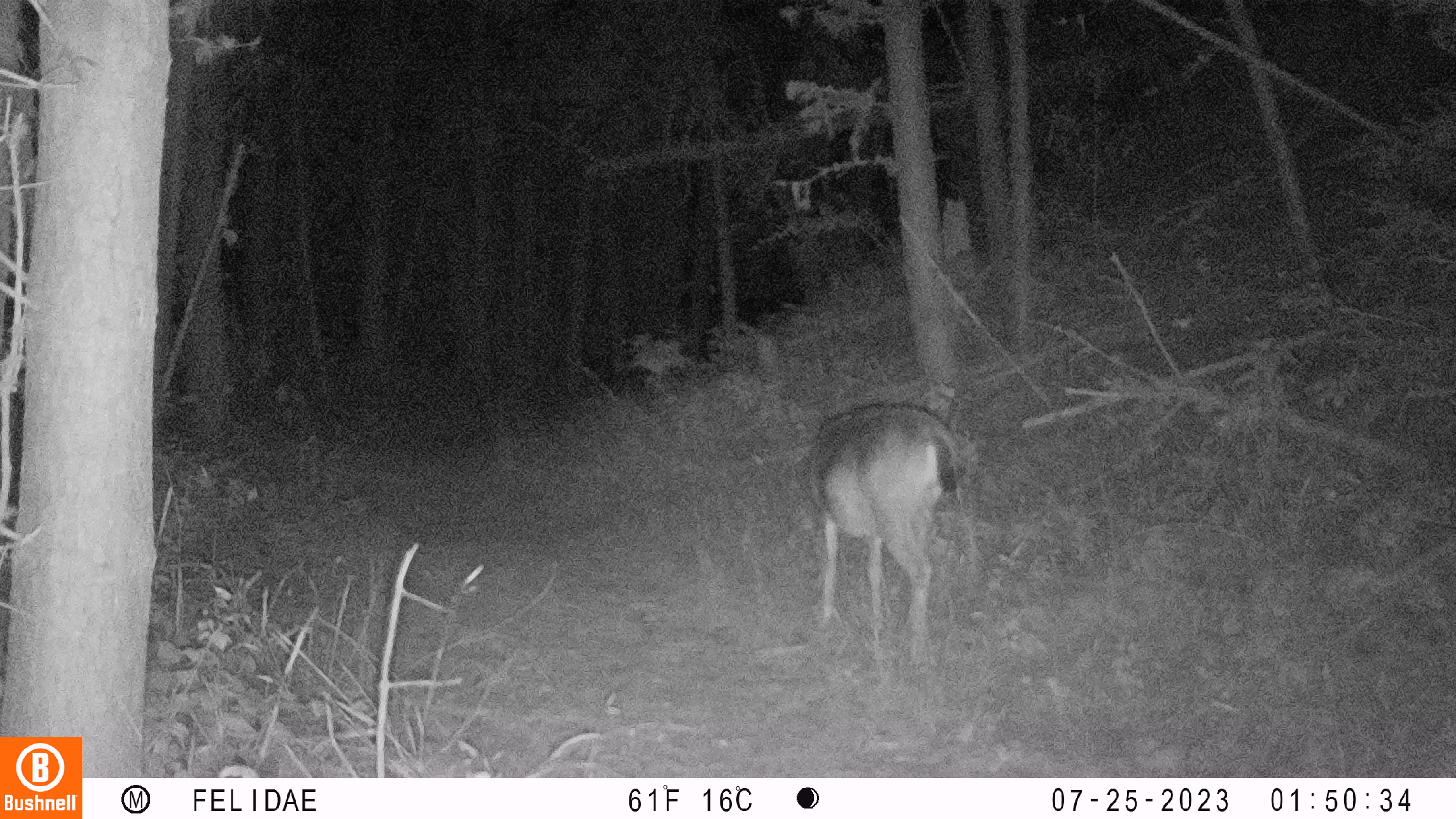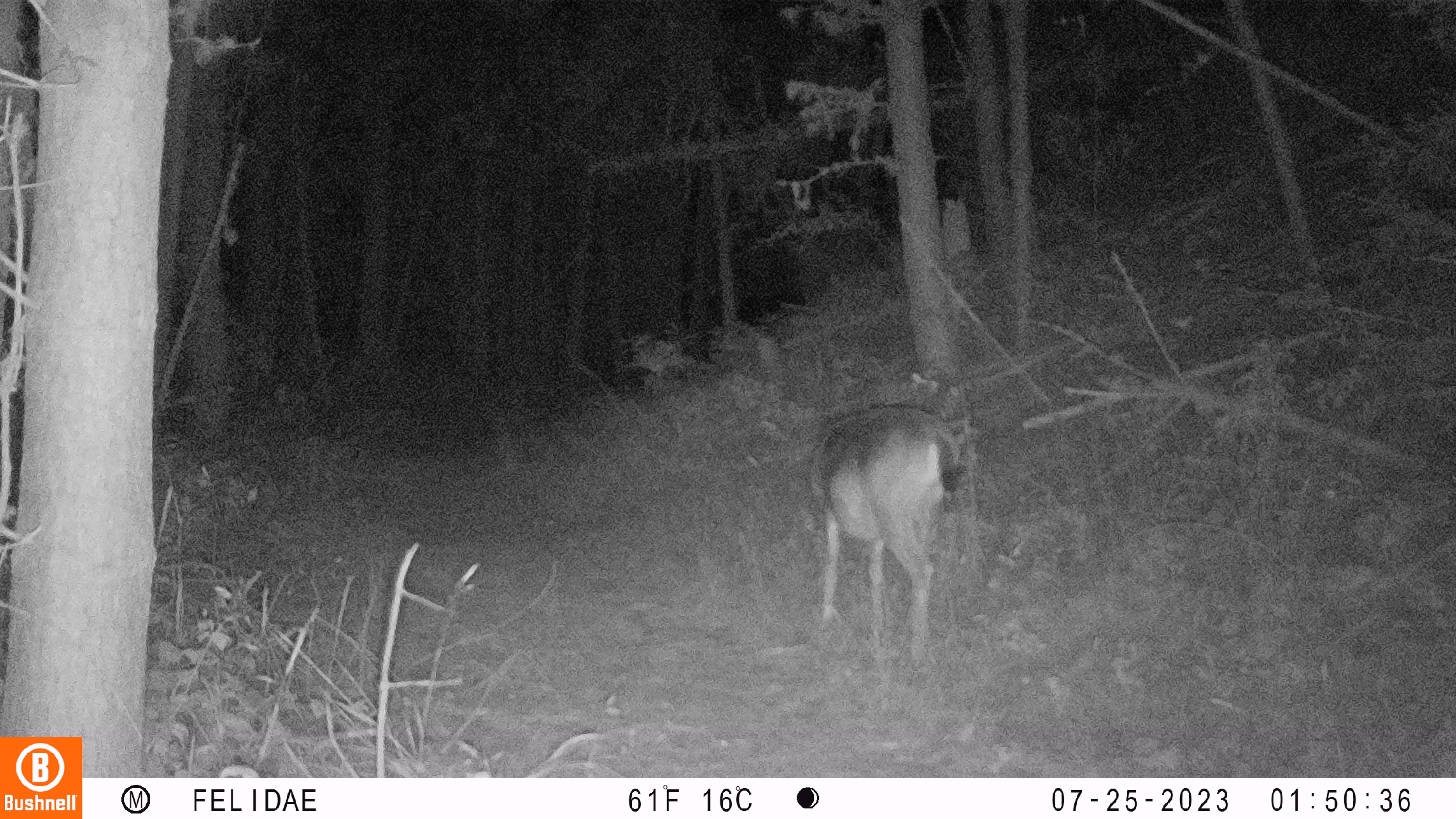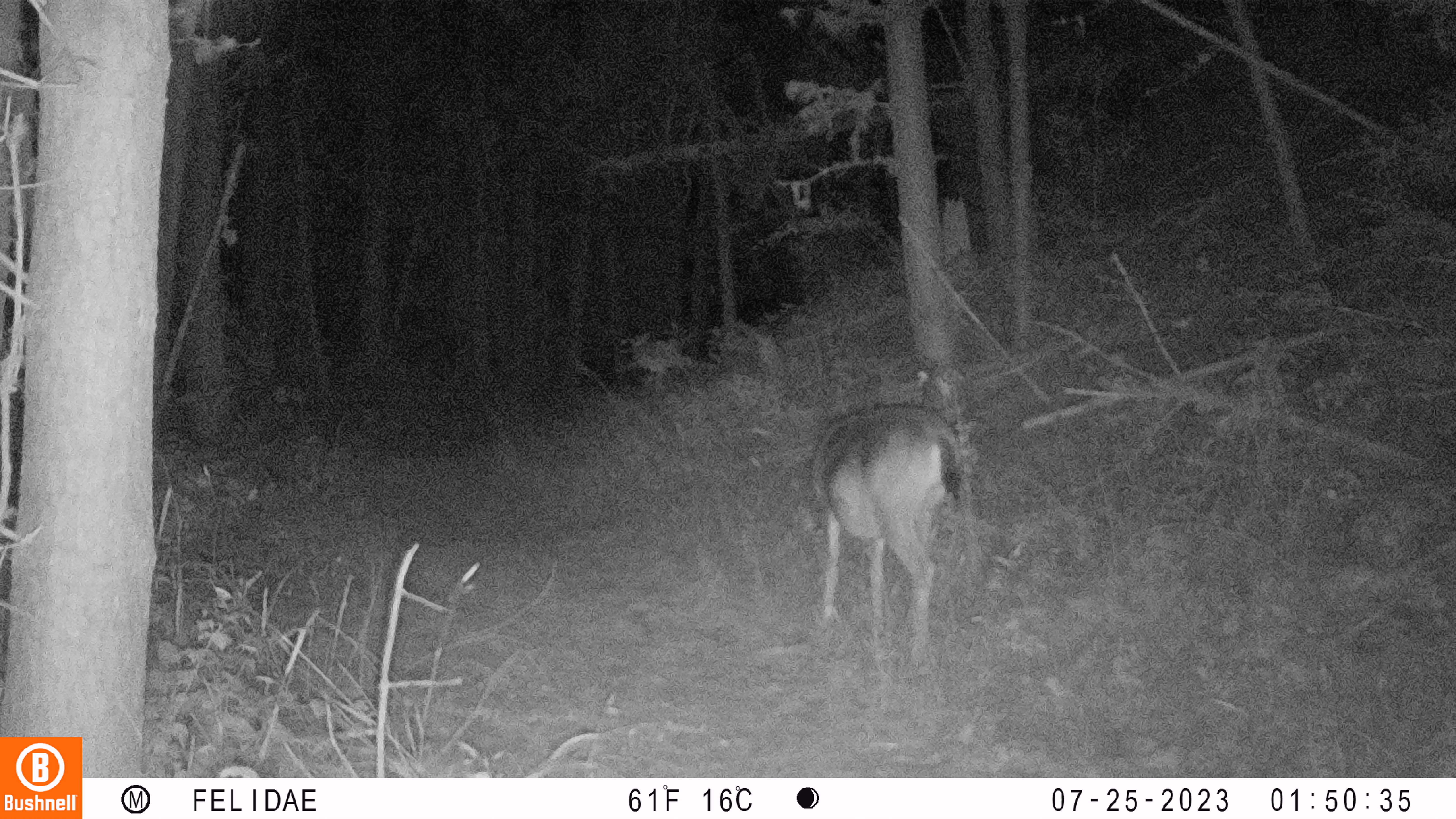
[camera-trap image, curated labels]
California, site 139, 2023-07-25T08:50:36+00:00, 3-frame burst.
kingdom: Animalia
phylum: Chordata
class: Mammalia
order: Artiodactyla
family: Cervidae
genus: Odocoileus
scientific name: Odocoileus hemionus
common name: mule deer